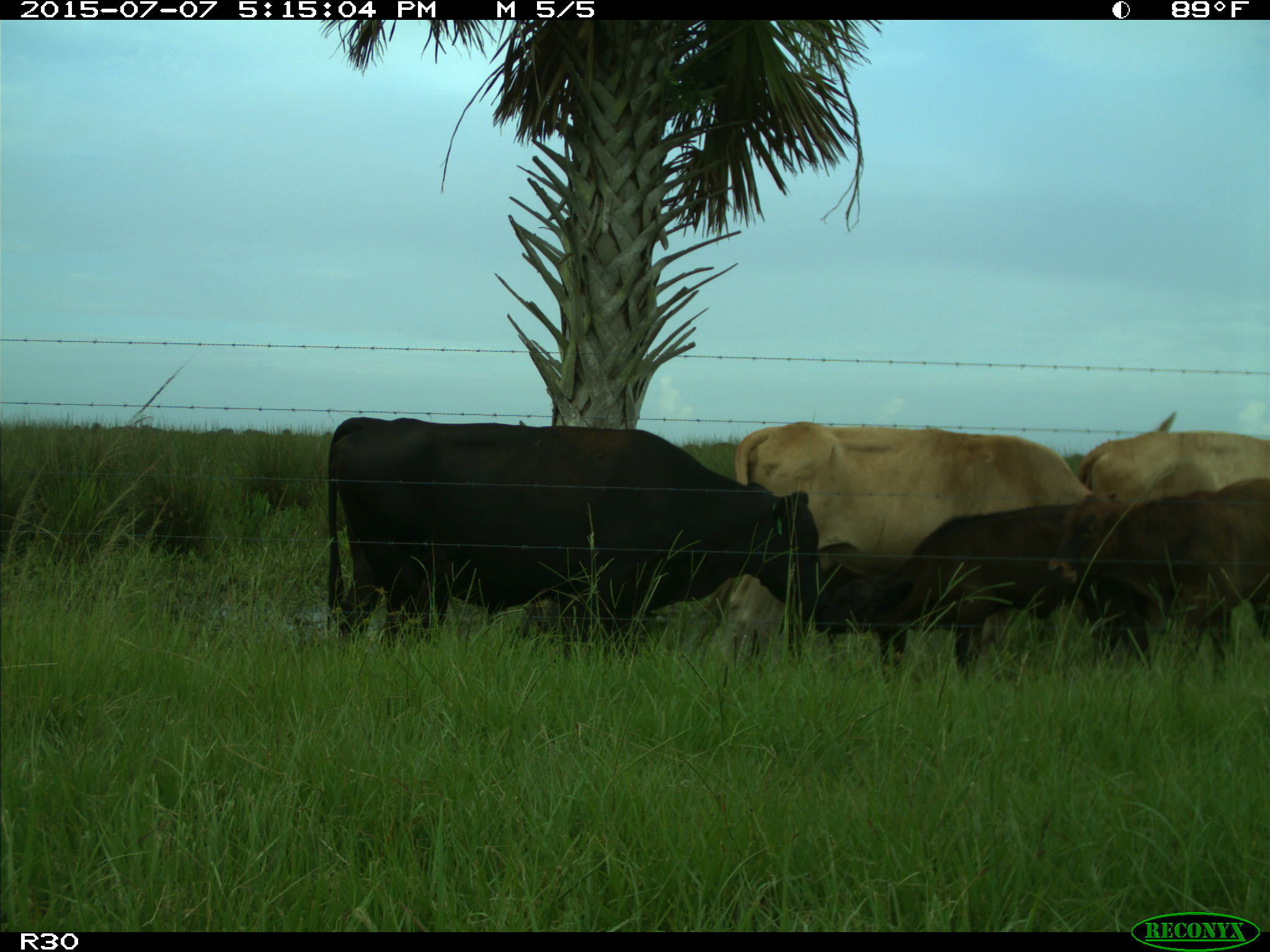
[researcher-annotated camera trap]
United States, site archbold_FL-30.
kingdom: Animalia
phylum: Chordata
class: Mammalia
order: Artiodactyla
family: Bovidae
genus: Bos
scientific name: Bos taurus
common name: domestic cow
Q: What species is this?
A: Bos taurus (domestic cow).